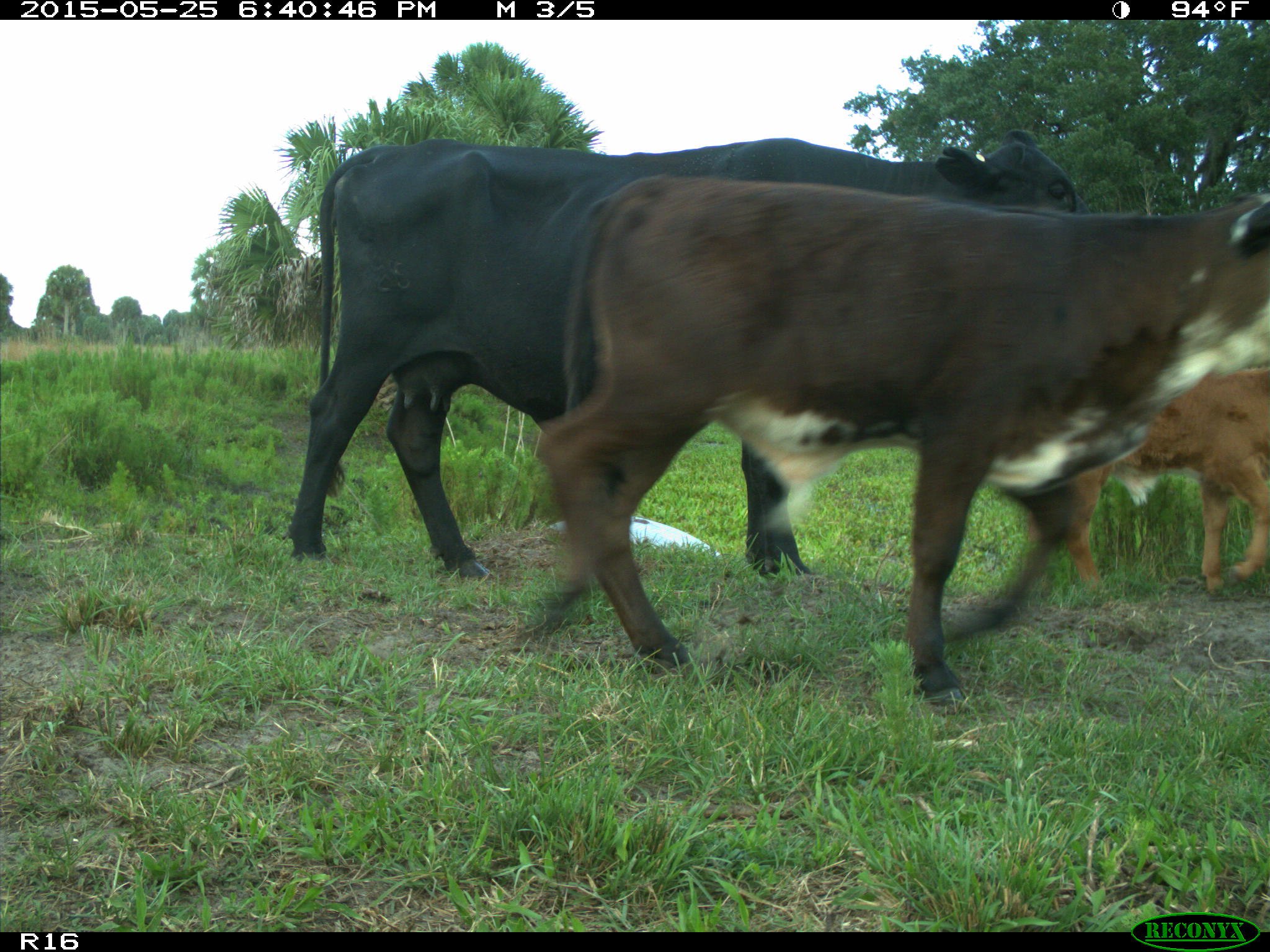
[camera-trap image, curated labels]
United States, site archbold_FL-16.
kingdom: Animalia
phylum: Chordata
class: Mammalia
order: Artiodactyla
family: Bovidae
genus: Bos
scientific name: Bos taurus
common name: domestic cow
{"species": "Bos taurus (domestic cow)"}